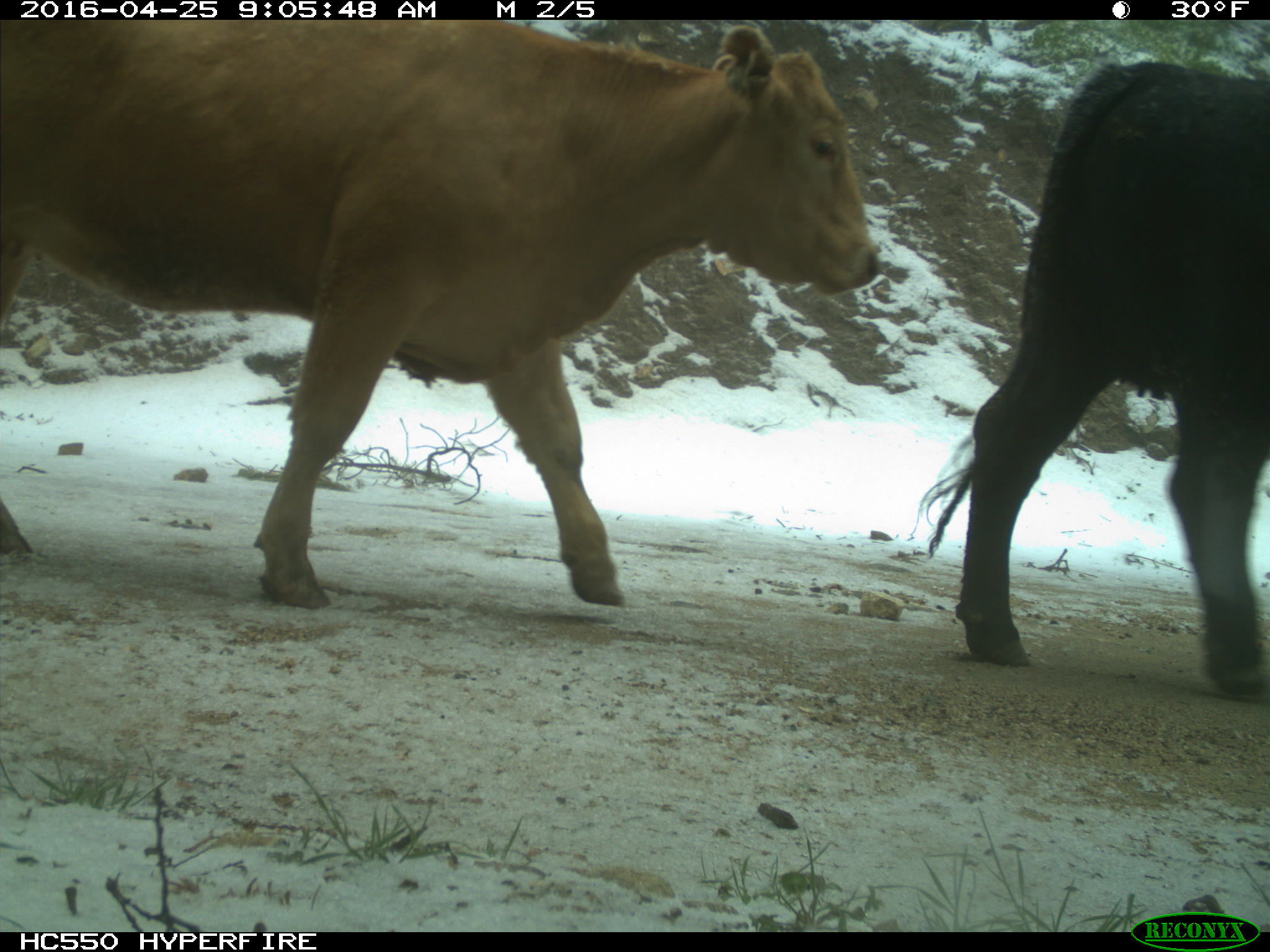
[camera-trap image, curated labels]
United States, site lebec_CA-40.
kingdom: Animalia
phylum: Chordata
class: Mammalia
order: Artiodactyla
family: Bovidae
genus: Bos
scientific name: Bos taurus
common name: domestic cow